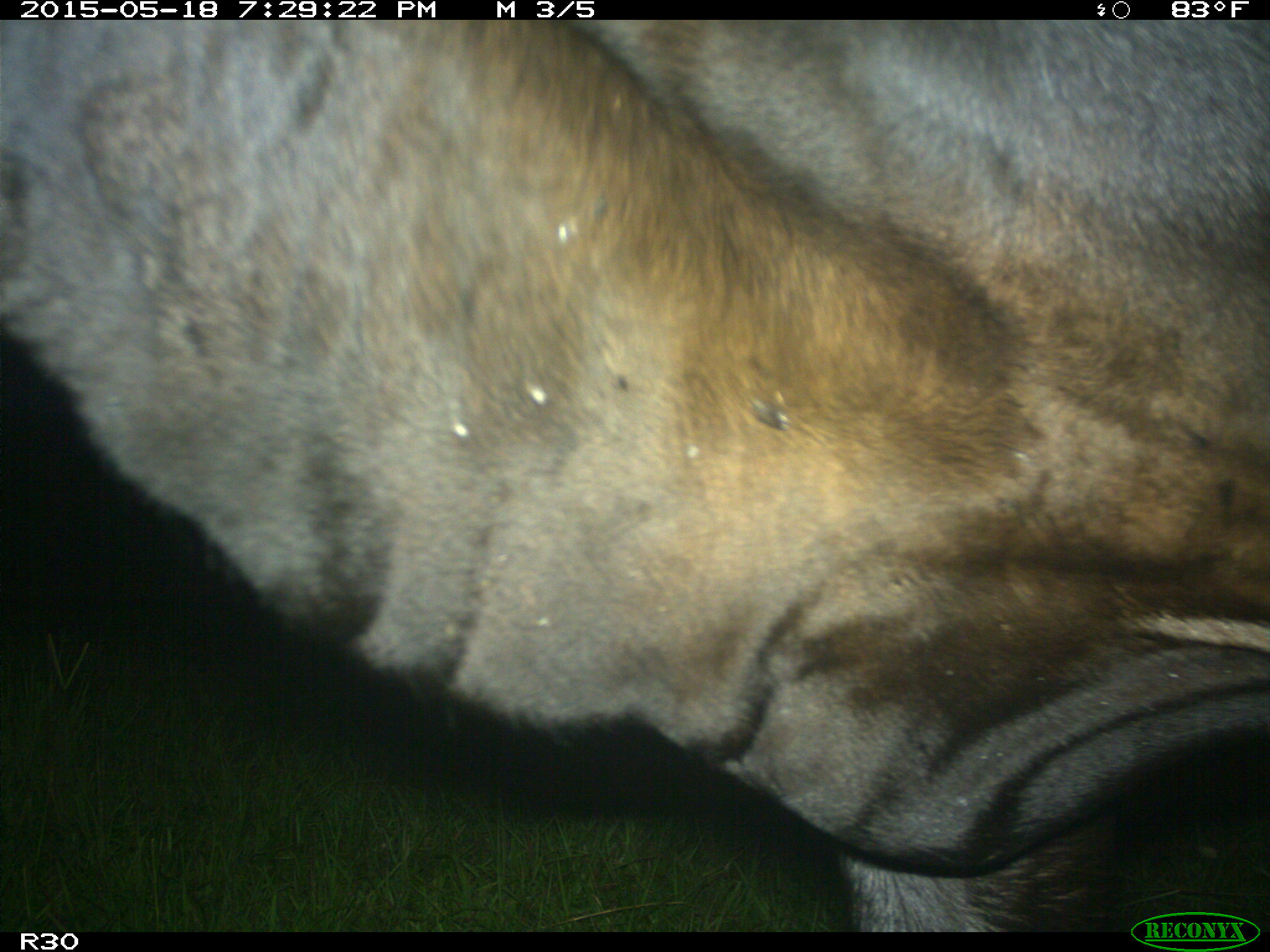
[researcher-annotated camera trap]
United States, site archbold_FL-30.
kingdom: Animalia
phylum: Chordata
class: Mammalia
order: Artiodactyla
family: Bovidae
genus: Bos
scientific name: Bos taurus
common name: domestic cow